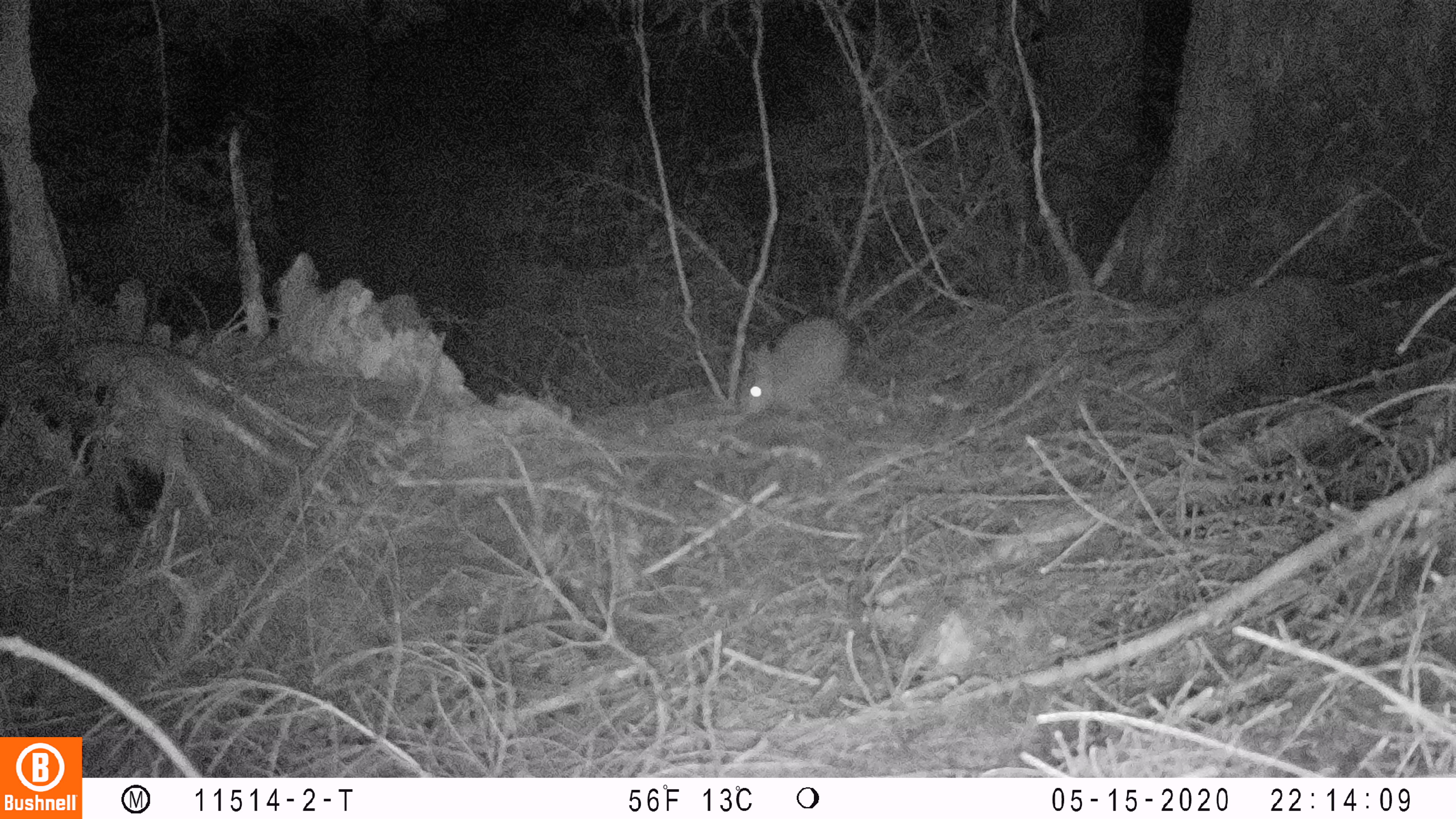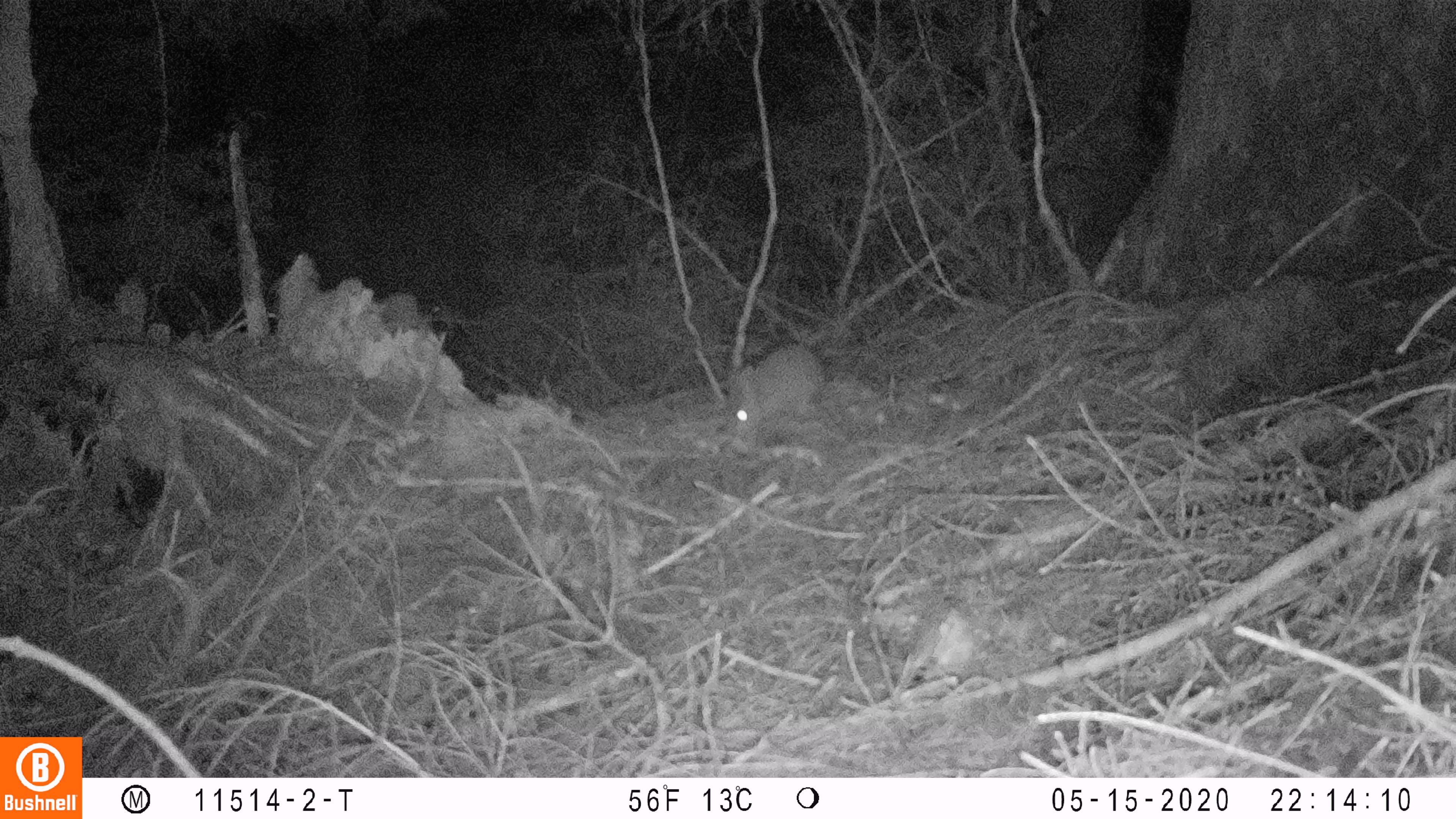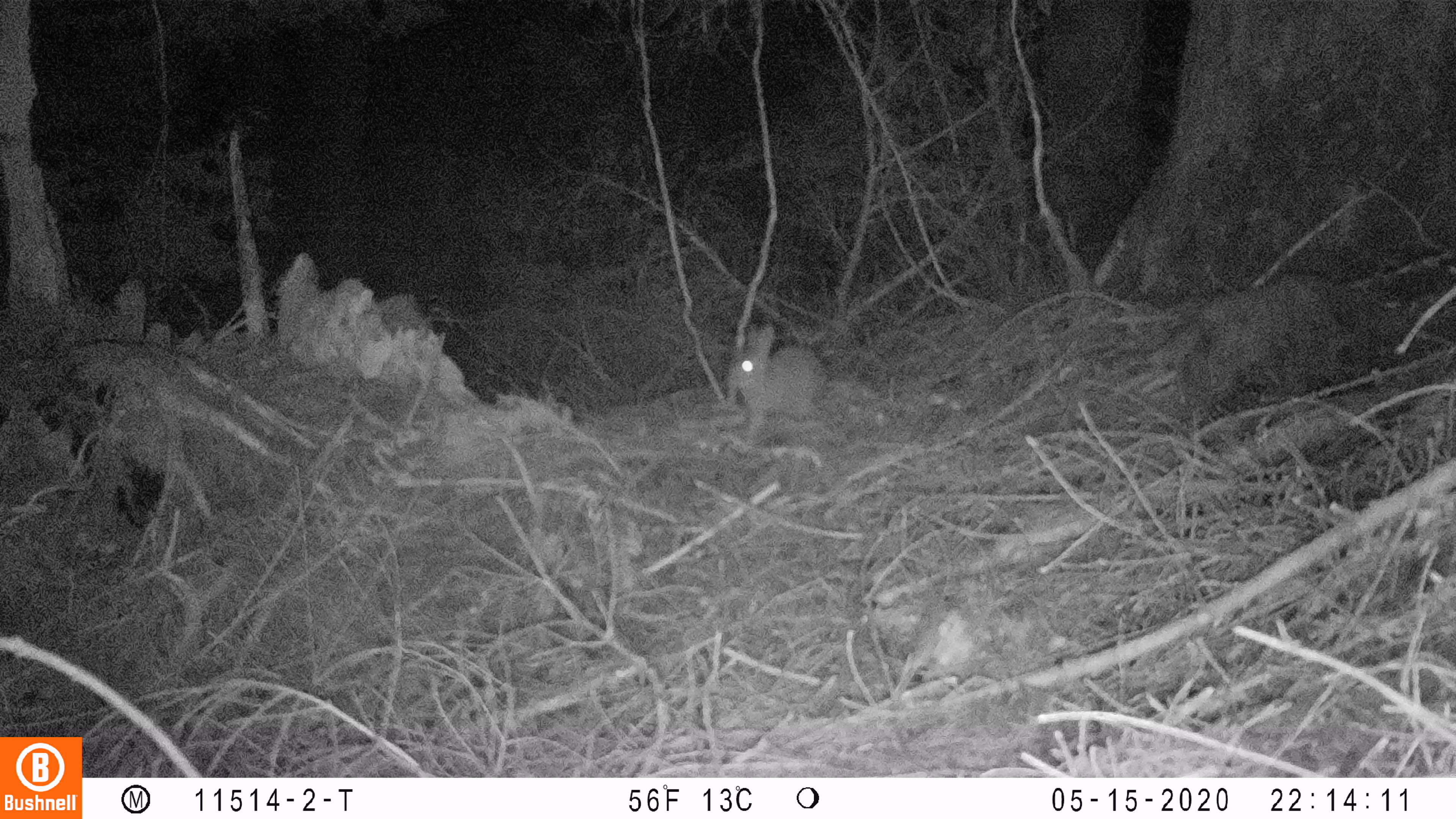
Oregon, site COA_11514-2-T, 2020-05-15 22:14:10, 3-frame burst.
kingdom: Animalia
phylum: Chordata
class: Mammalia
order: Lagomorpha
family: Leporidae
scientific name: Leporidae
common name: hares and rabbits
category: leporidae family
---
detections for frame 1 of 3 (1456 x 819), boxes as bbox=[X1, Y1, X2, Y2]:
leporidae family: bbox=[740, 317, 853, 422]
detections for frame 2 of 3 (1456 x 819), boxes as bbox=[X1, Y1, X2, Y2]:
leporidae family: bbox=[724, 343, 827, 445]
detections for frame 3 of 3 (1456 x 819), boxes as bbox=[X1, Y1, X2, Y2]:
leporidae family: bbox=[728, 325, 829, 425]